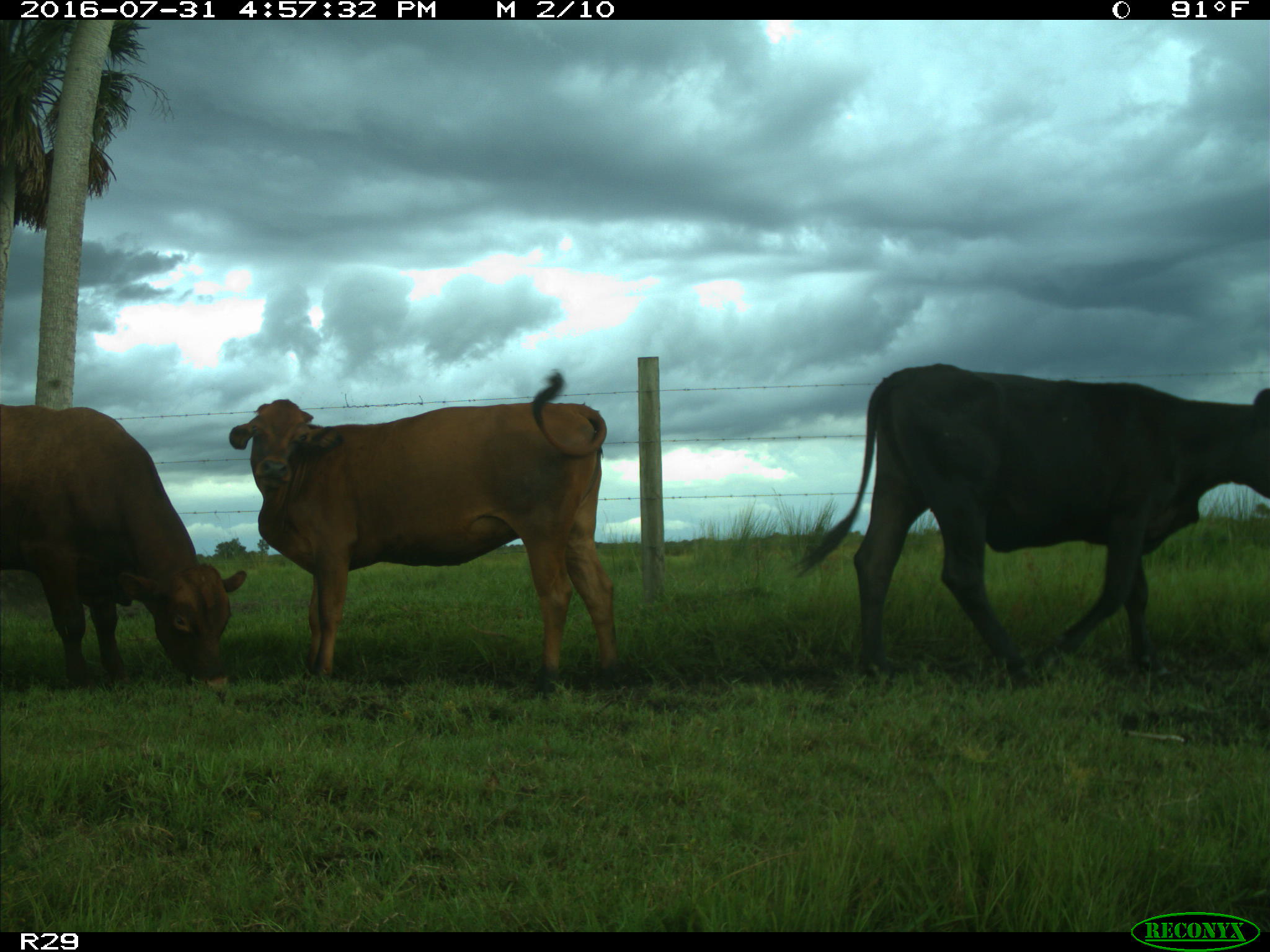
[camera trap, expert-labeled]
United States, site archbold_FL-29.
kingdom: Animalia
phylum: Chordata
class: Mammalia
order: Artiodactyla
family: Bovidae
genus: Bos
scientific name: Bos taurus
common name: domestic cow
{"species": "Bos taurus (domestic cow)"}